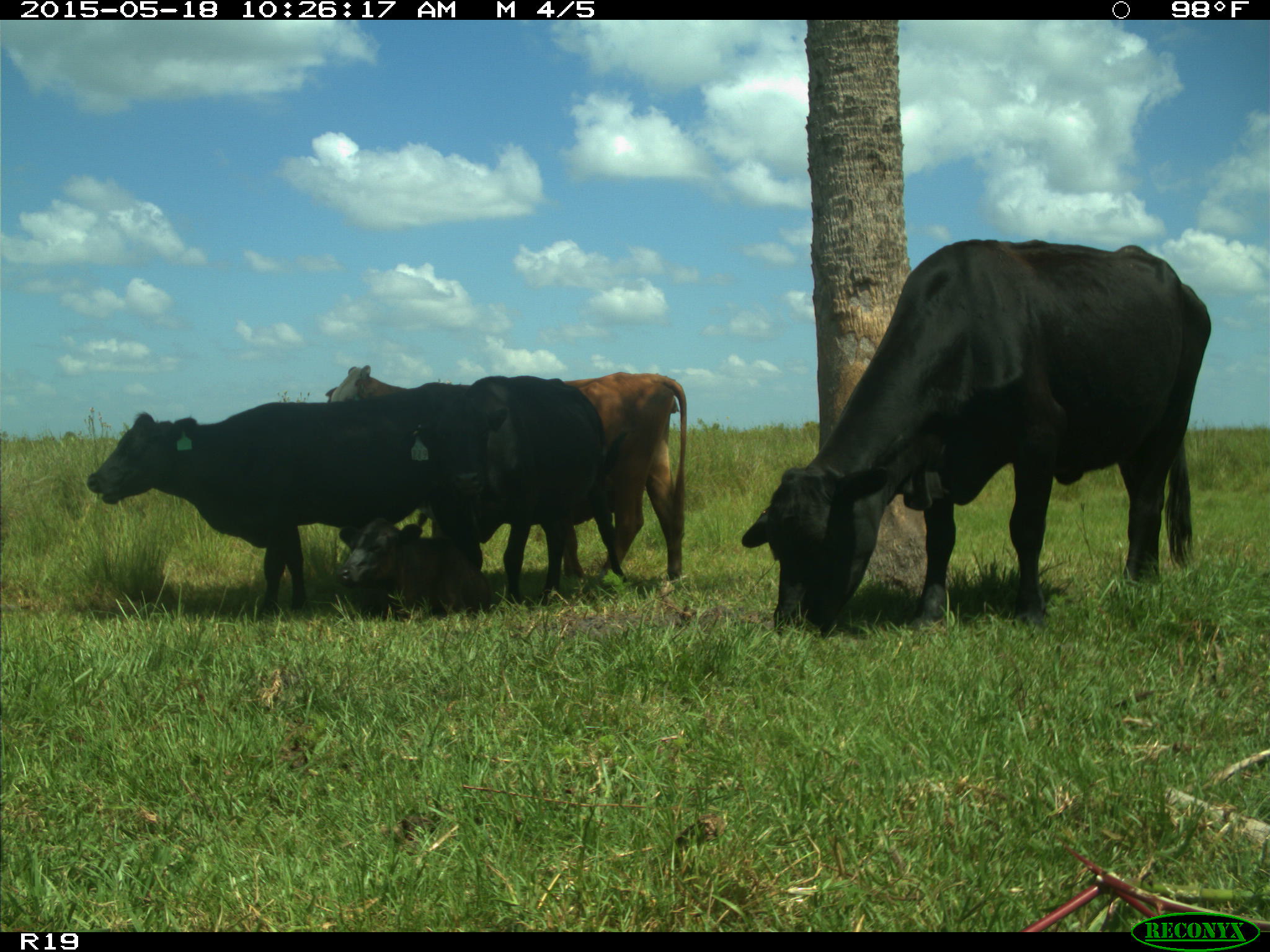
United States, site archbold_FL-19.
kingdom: Animalia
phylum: Chordata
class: Mammalia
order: Artiodactyla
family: Bovidae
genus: Bos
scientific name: Bos taurus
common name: domestic cow